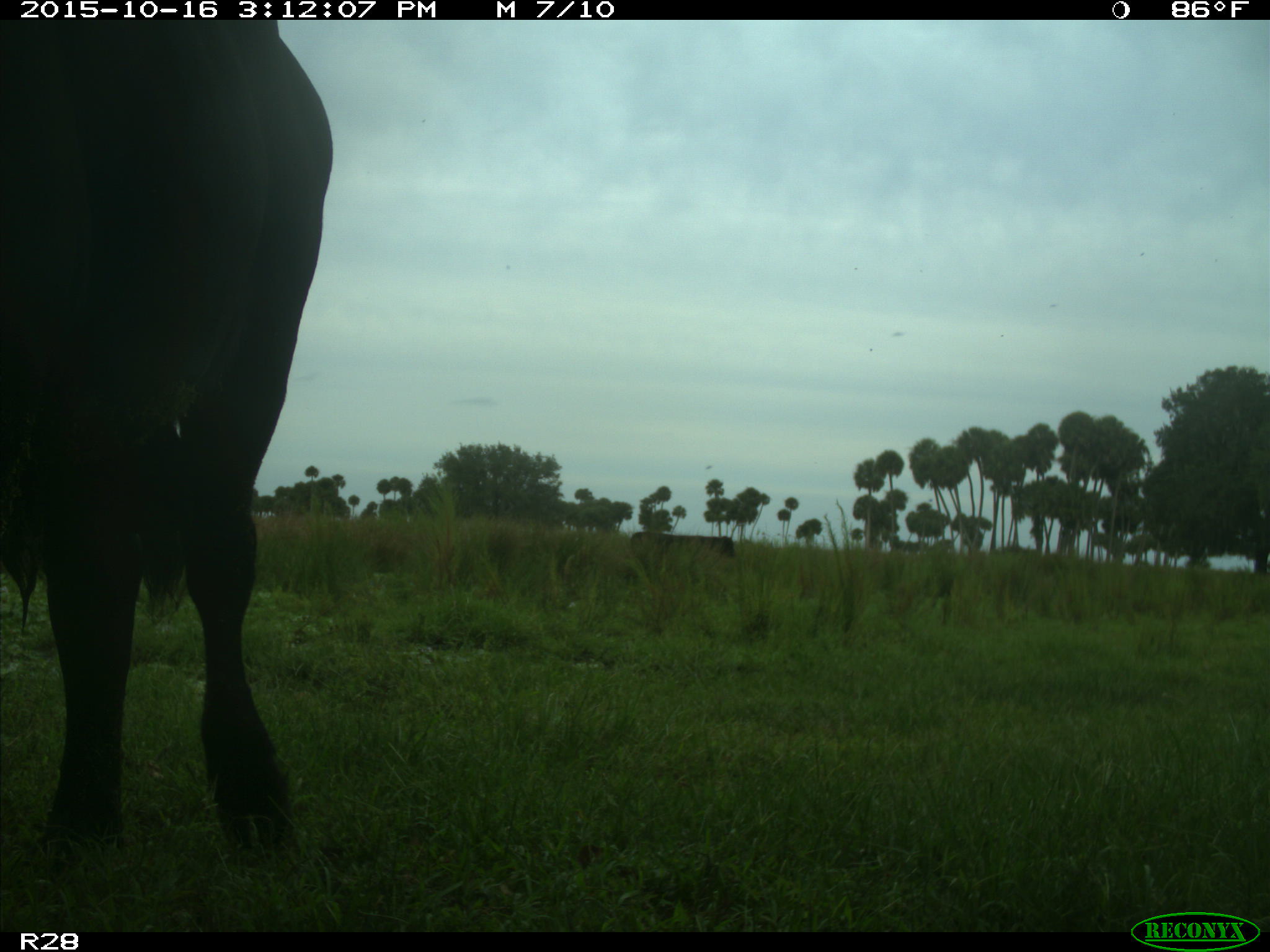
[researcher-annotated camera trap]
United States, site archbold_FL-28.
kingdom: Animalia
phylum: Chordata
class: Mammalia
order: Artiodactyla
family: Bovidae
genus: Bos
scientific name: Bos taurus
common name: domestic cow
Bos taurus (domestic cow).